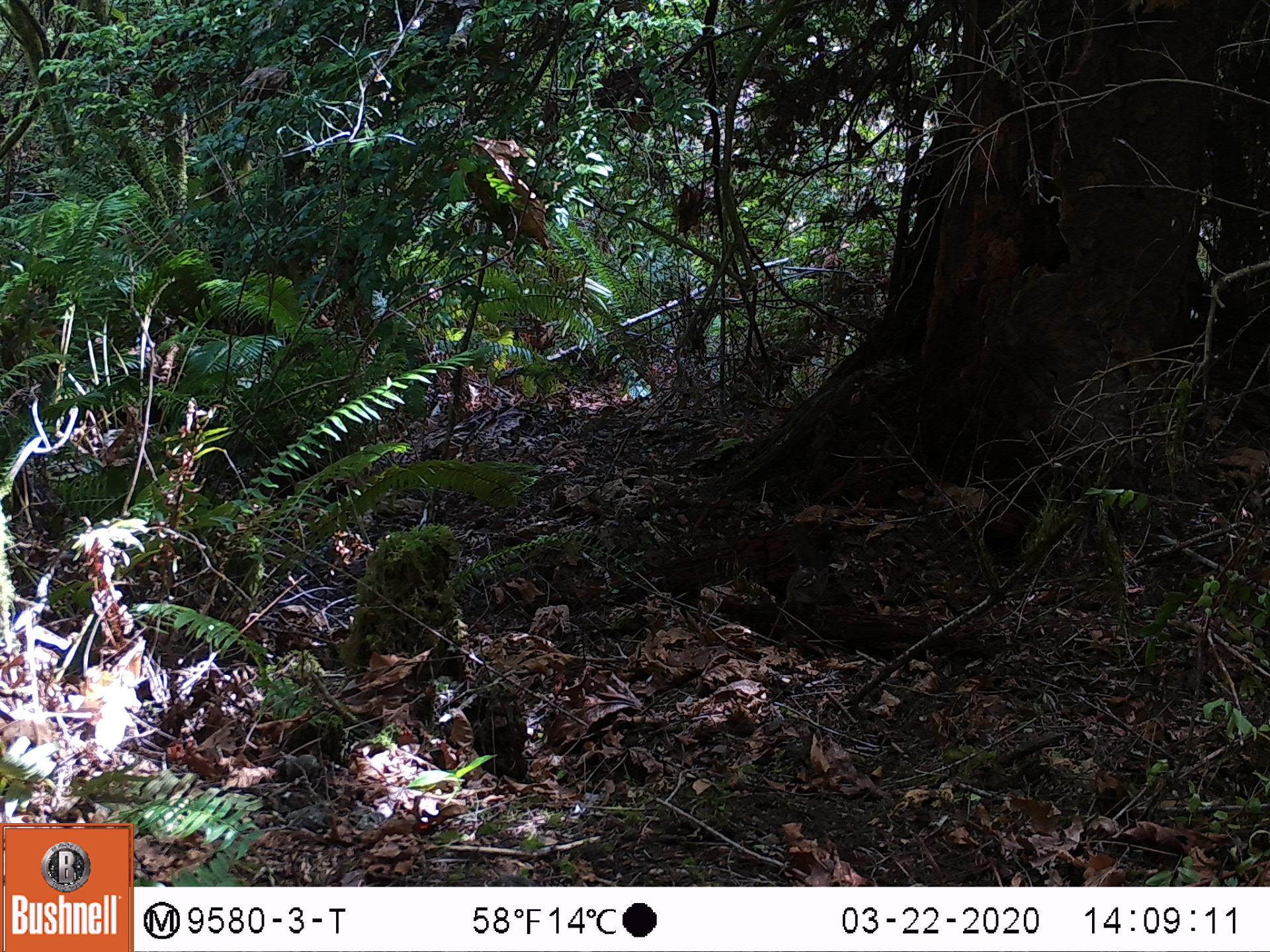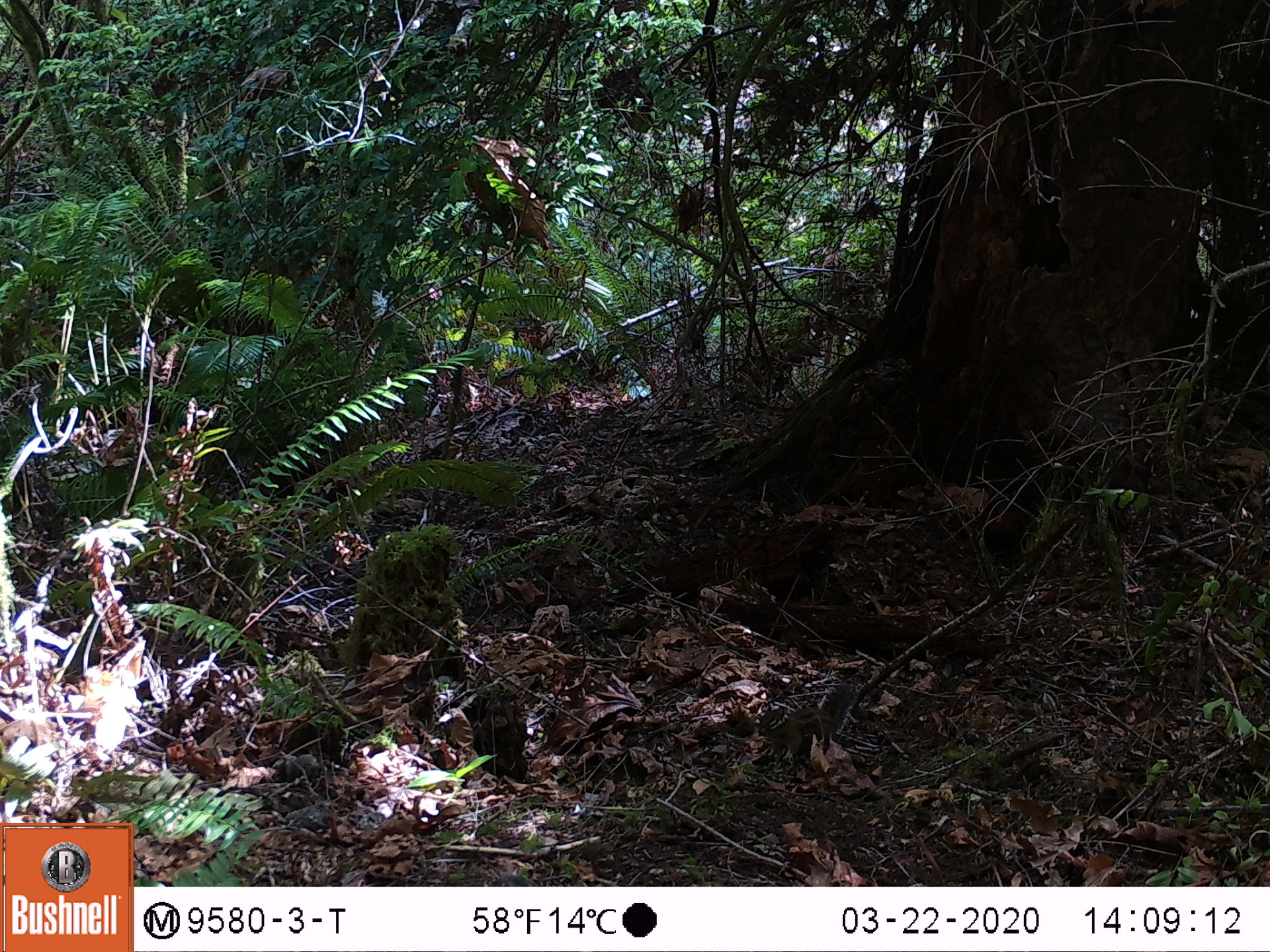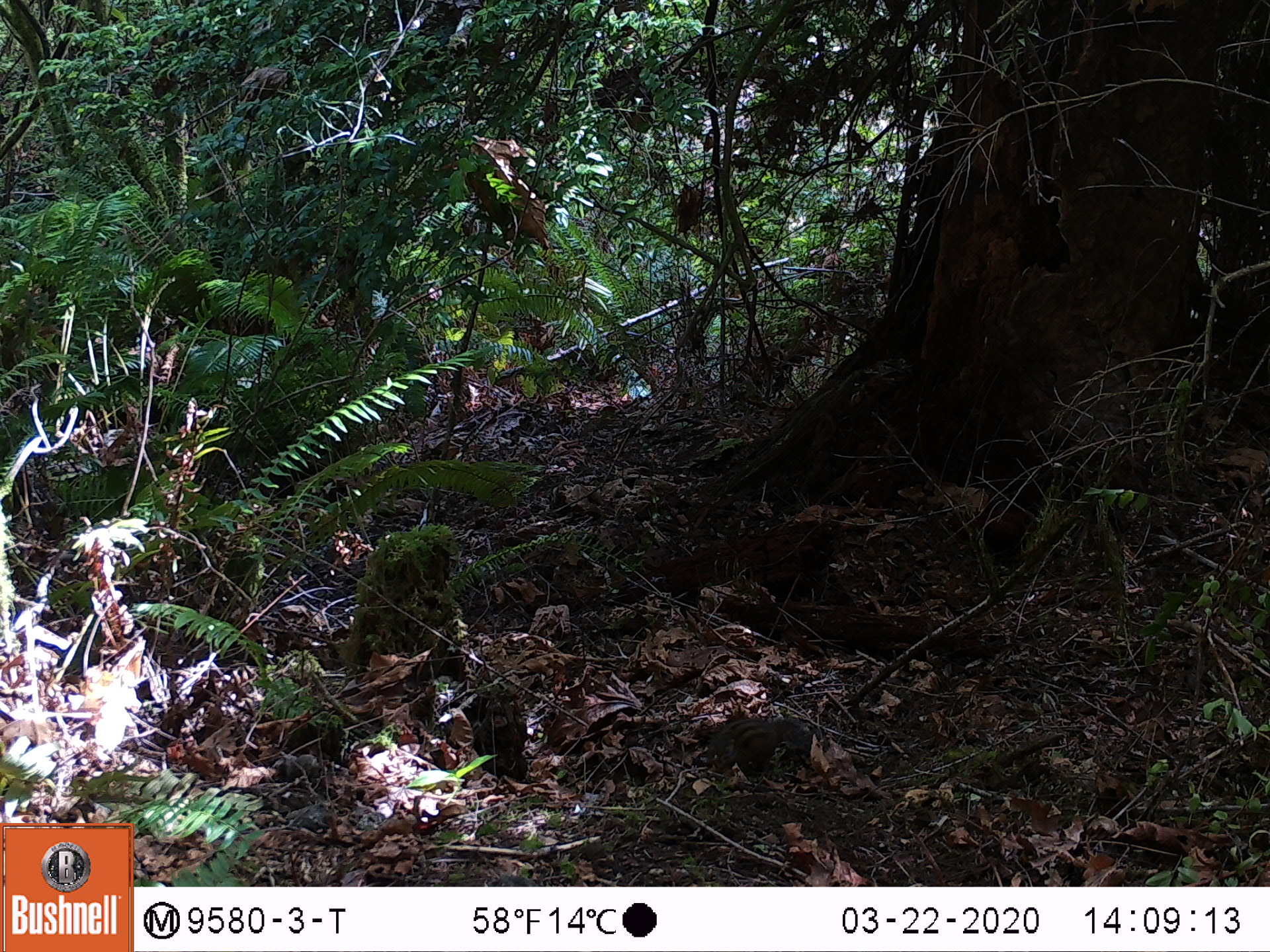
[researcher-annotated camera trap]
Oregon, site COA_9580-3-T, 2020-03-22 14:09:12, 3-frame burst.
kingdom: Animalia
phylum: Chordata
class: Mammalia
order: Rodentia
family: Sciuridae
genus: Neotamias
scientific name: Neotamias townsendii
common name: townsend's chipmunk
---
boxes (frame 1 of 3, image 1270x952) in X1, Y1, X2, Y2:
townsend's chipmunk: 776, 549, 832, 614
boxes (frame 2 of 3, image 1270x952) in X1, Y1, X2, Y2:
townsend's chipmunk: 752, 675, 859, 766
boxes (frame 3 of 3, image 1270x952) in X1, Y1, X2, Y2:
townsend's chipmunk: 699, 707, 815, 775